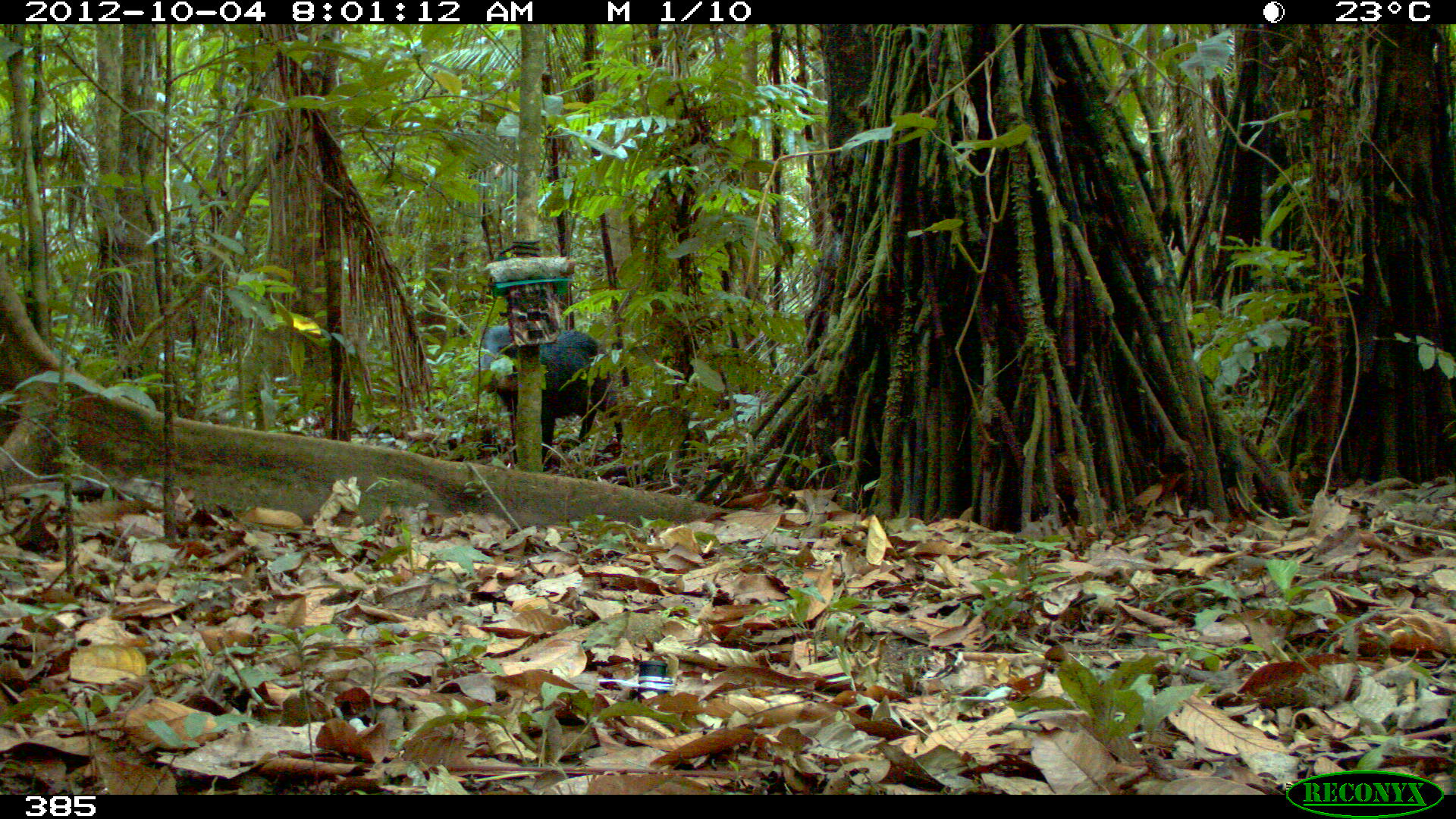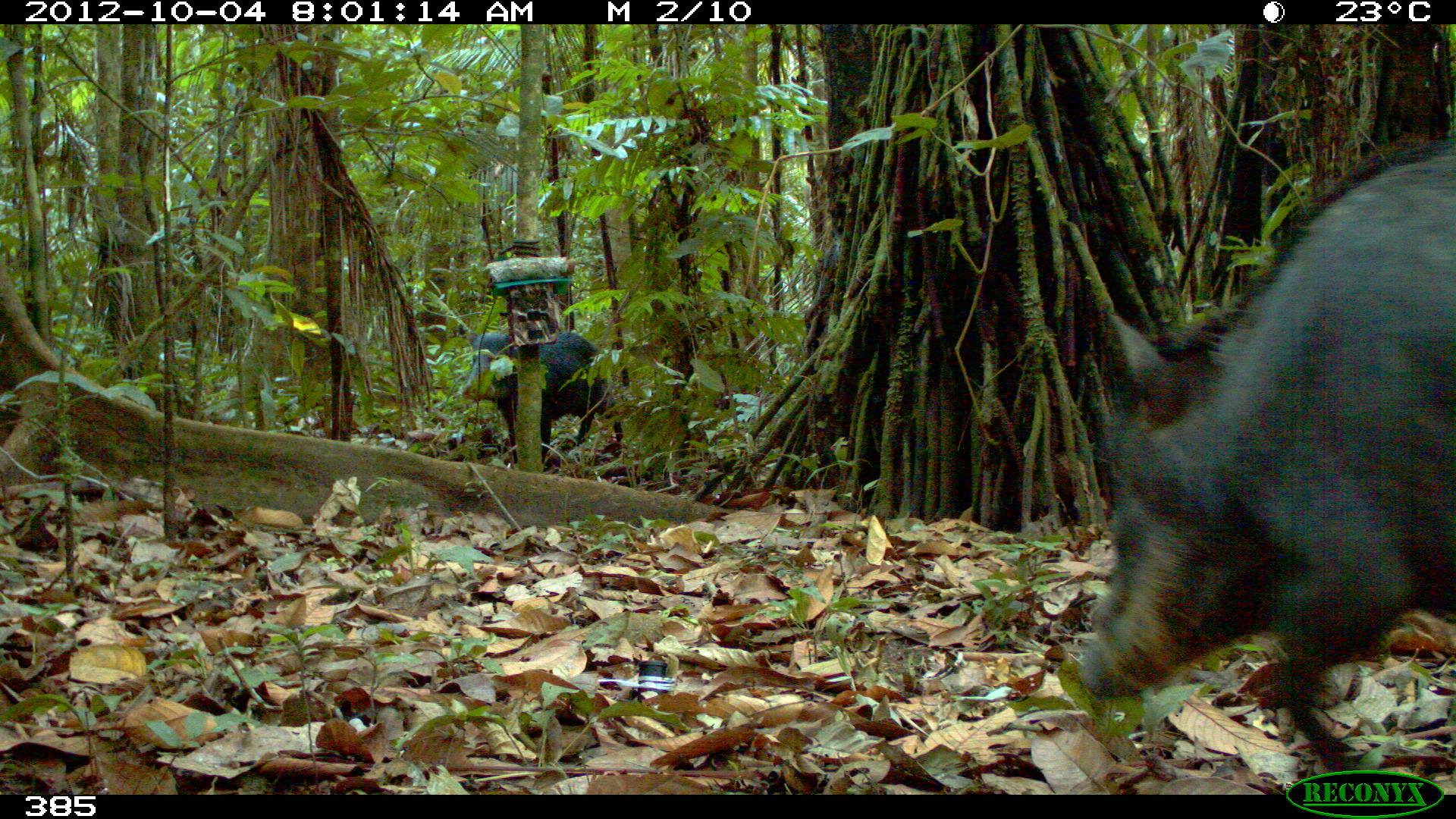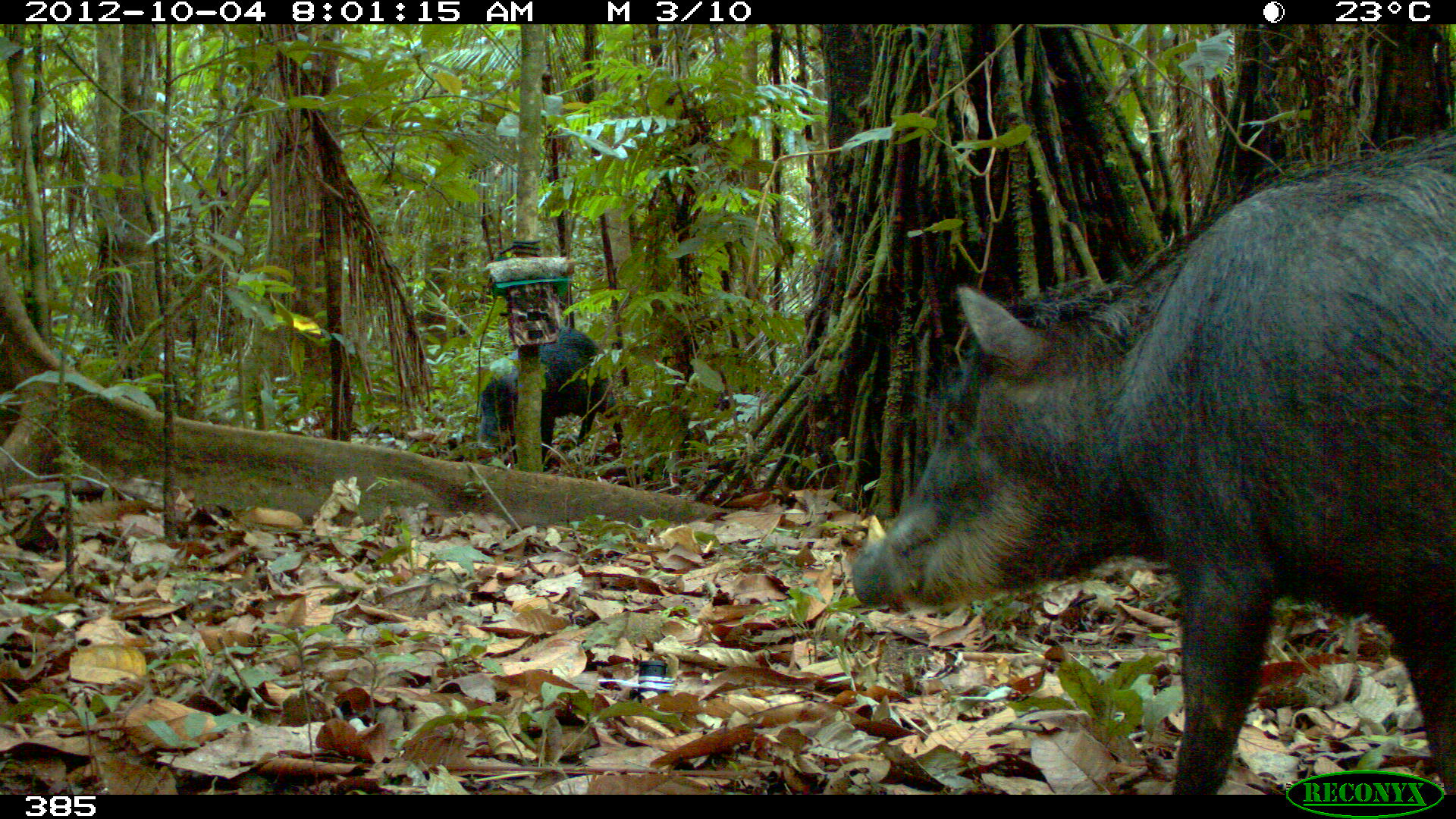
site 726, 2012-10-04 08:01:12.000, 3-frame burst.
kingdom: Animalia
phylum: Chordata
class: Mammalia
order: Artiodactyla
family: Tayassuidae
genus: Tayassu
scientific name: Tayassu pecari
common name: white-lipped peccary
Tayassu pecari (white-lipped peccary).